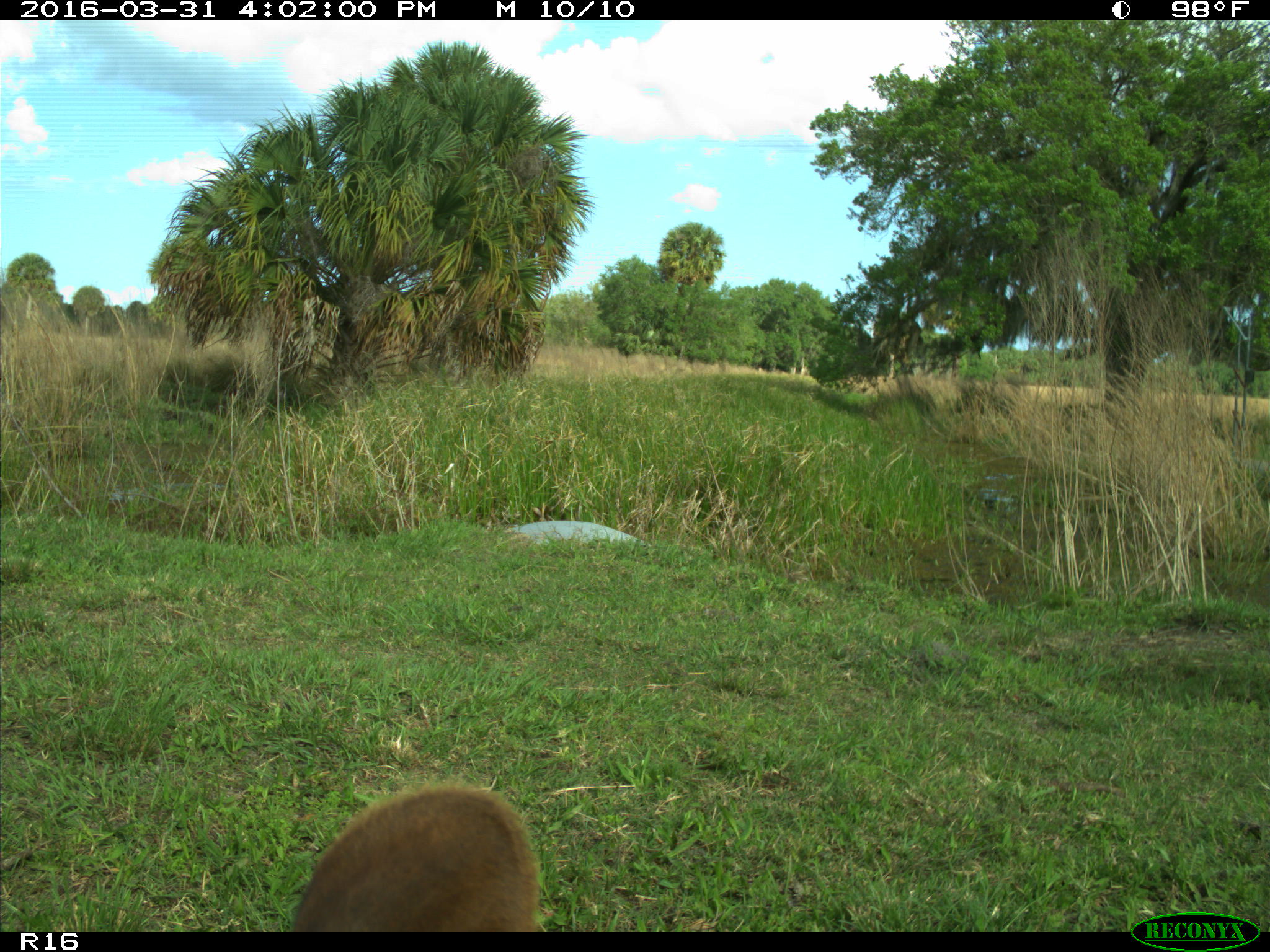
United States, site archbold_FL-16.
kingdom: Animalia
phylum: Chordata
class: Mammalia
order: Artiodactyla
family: Bovidae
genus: Bos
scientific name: Bos taurus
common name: domestic cow